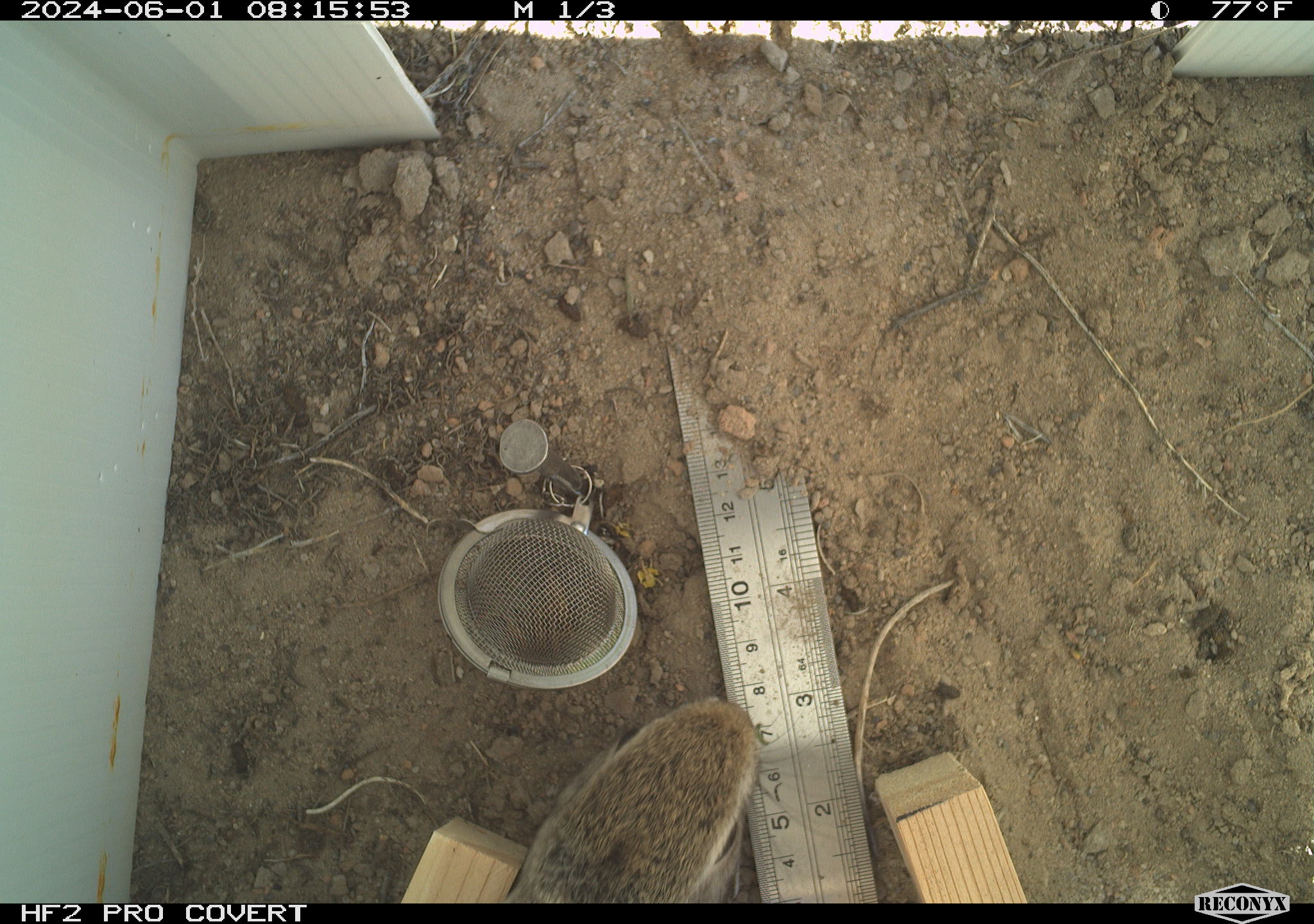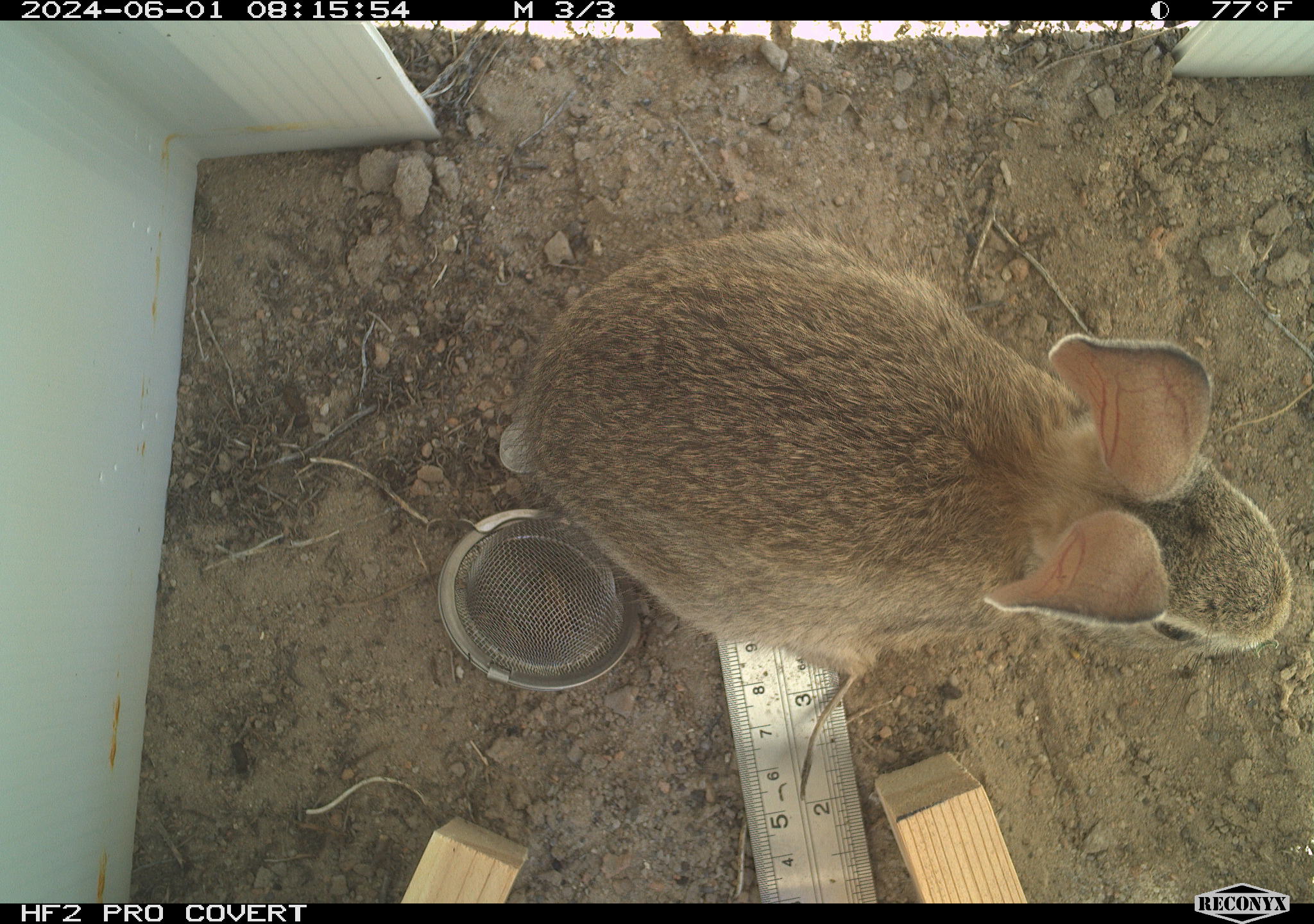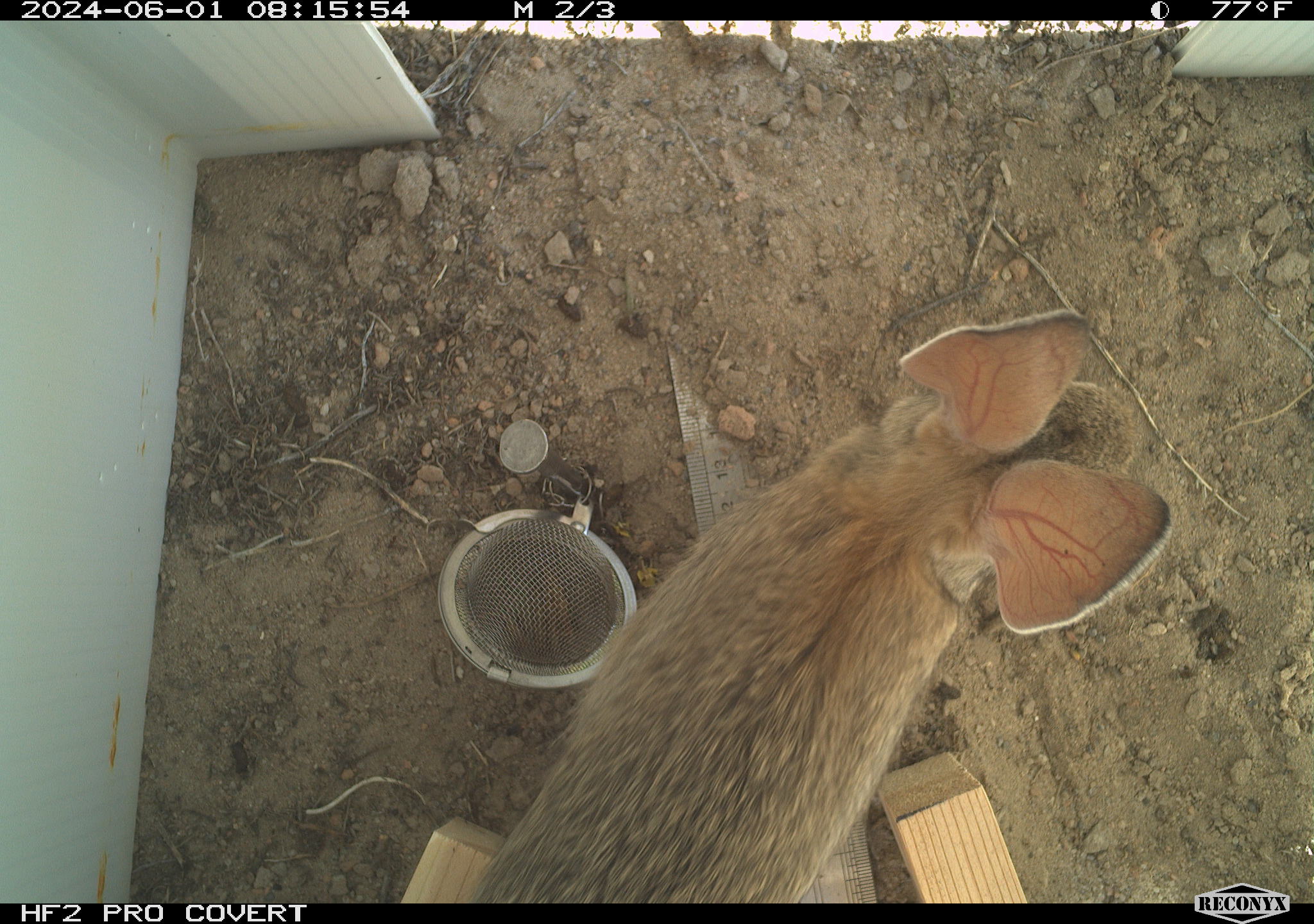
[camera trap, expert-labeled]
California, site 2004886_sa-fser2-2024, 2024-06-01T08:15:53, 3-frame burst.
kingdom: Animalia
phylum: Chordata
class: Mammalia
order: Lagomorpha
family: Leporidae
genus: Sylvilagus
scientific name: Sylvilagus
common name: cottontail rabbits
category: sylvilagus species